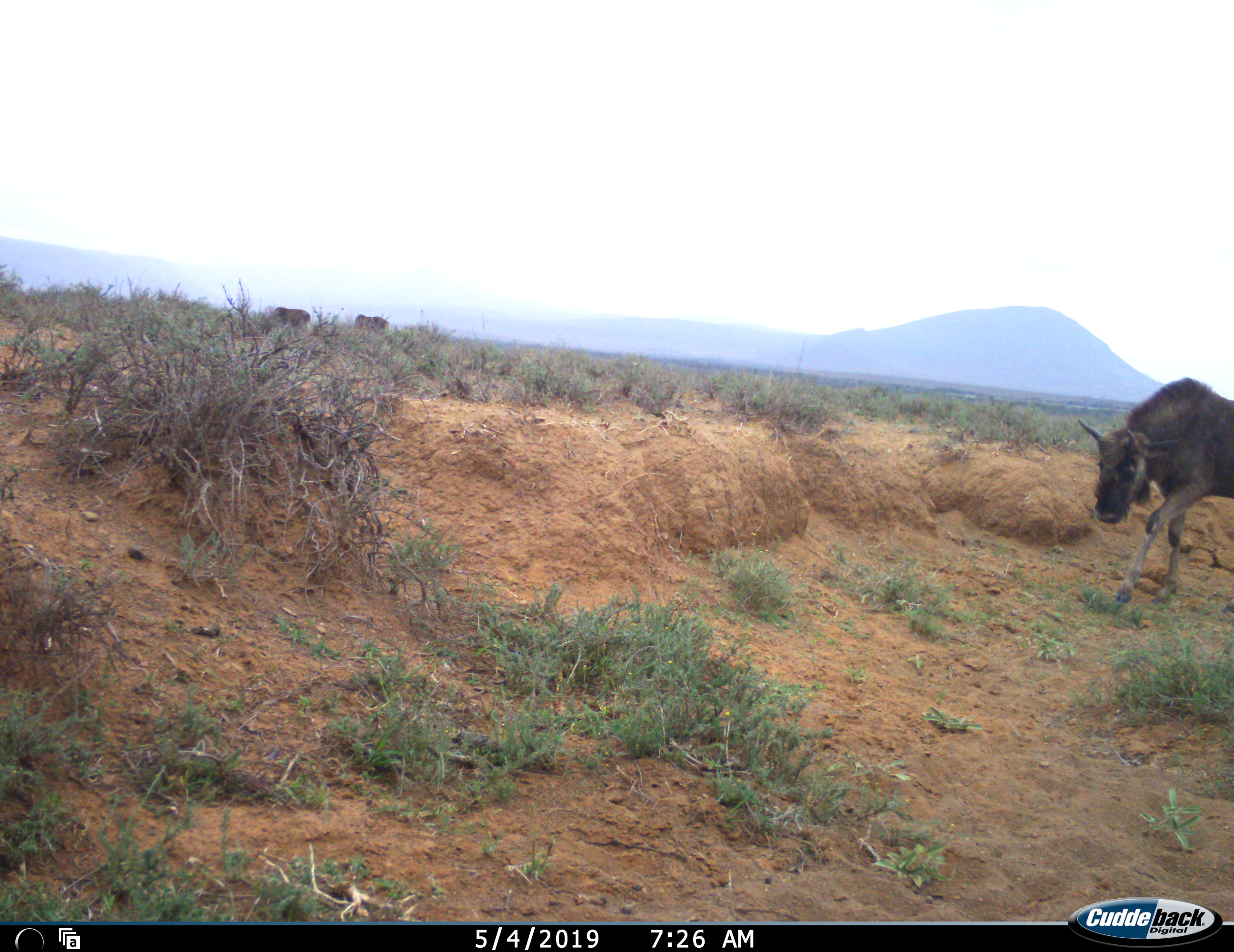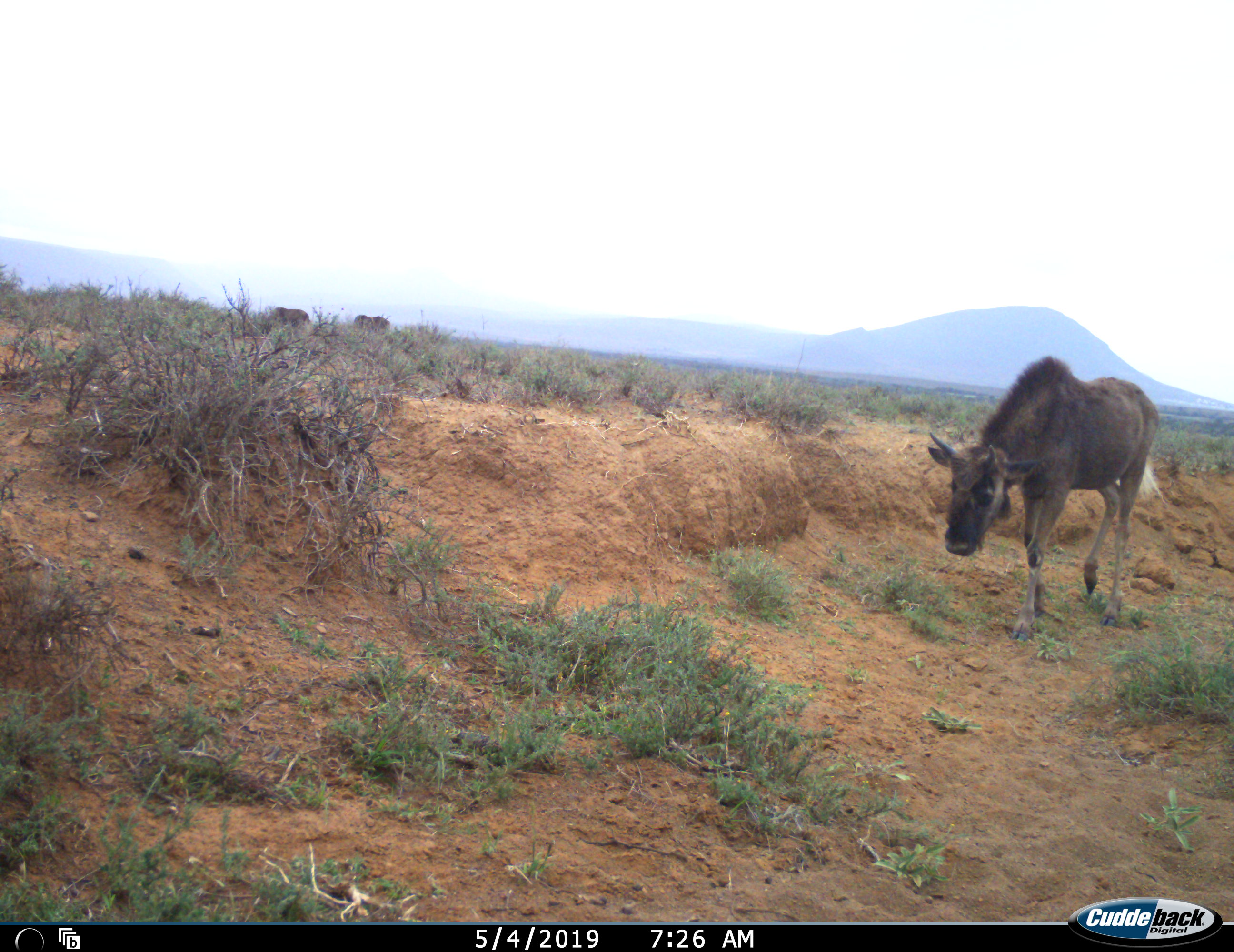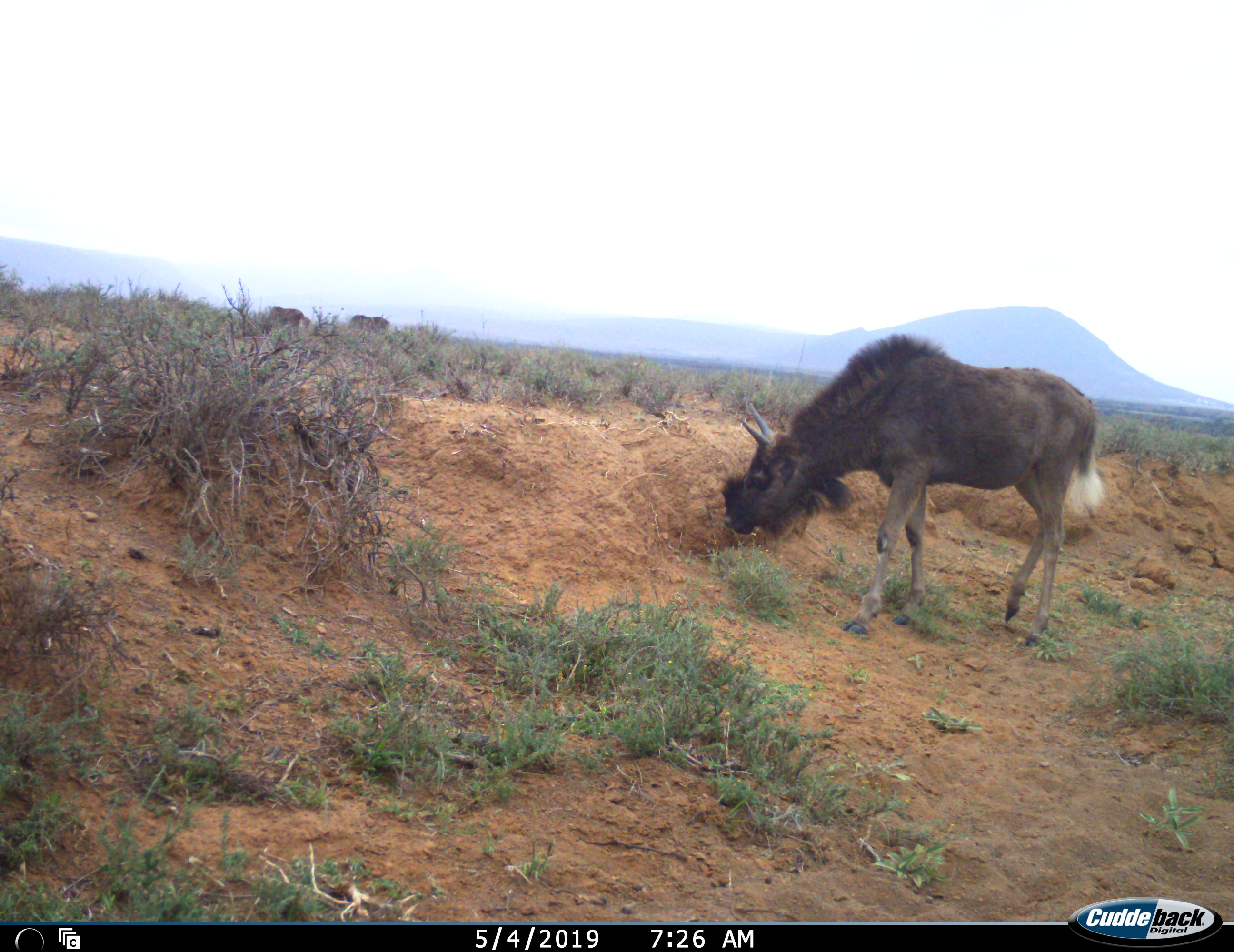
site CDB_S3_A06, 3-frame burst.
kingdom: Animalia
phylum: Chordata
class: Mammalia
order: Artiodactyla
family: Bovidae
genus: Connochaetes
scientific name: Connochaetes gnou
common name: black wildebeest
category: wildebeestblack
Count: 3.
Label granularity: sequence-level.